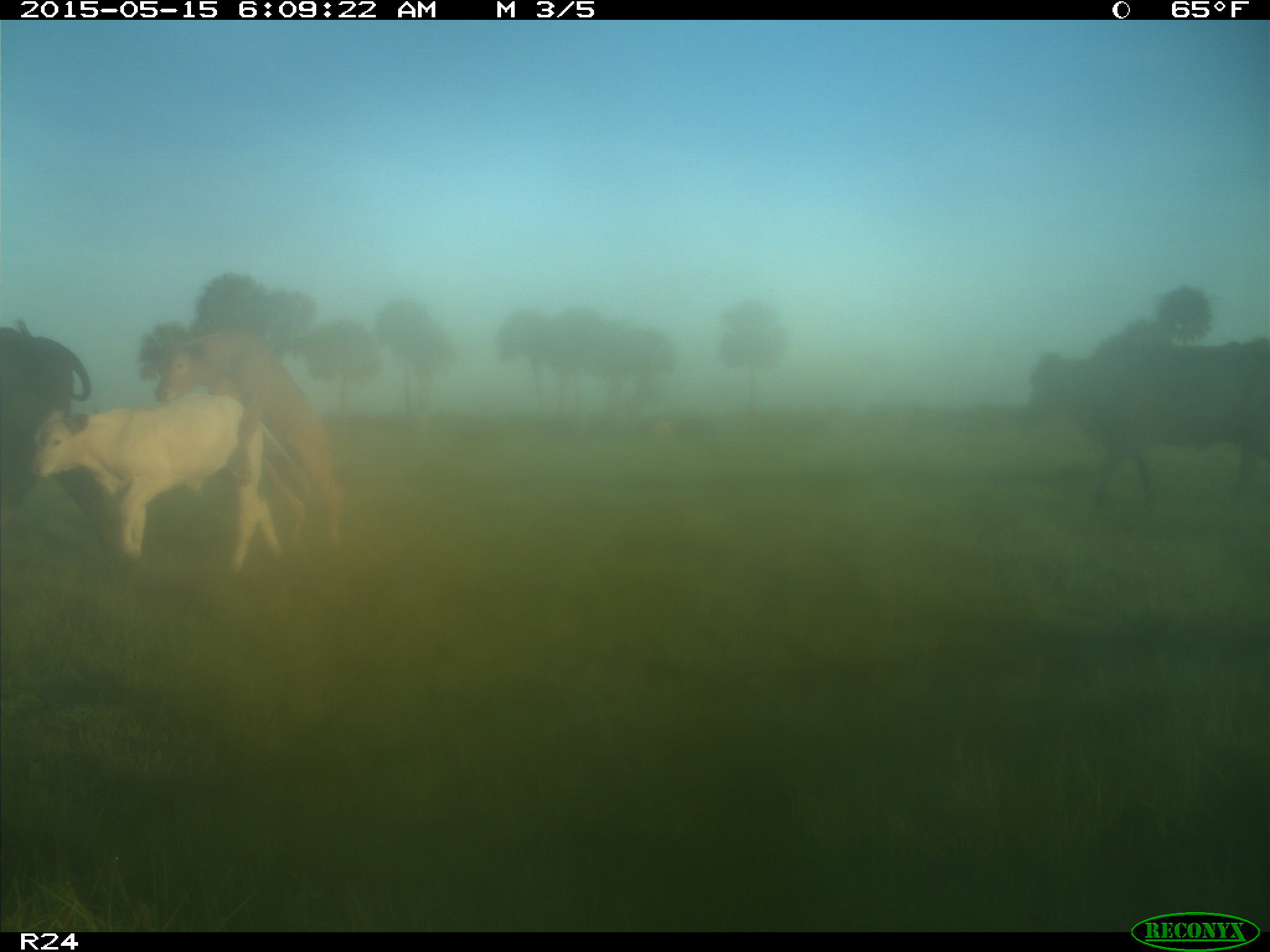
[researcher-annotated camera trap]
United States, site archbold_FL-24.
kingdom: Animalia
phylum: Chordata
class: Mammalia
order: Artiodactyla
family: Bovidae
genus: Bos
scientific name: Bos taurus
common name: domestic cow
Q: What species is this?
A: Bos taurus (domestic cow).